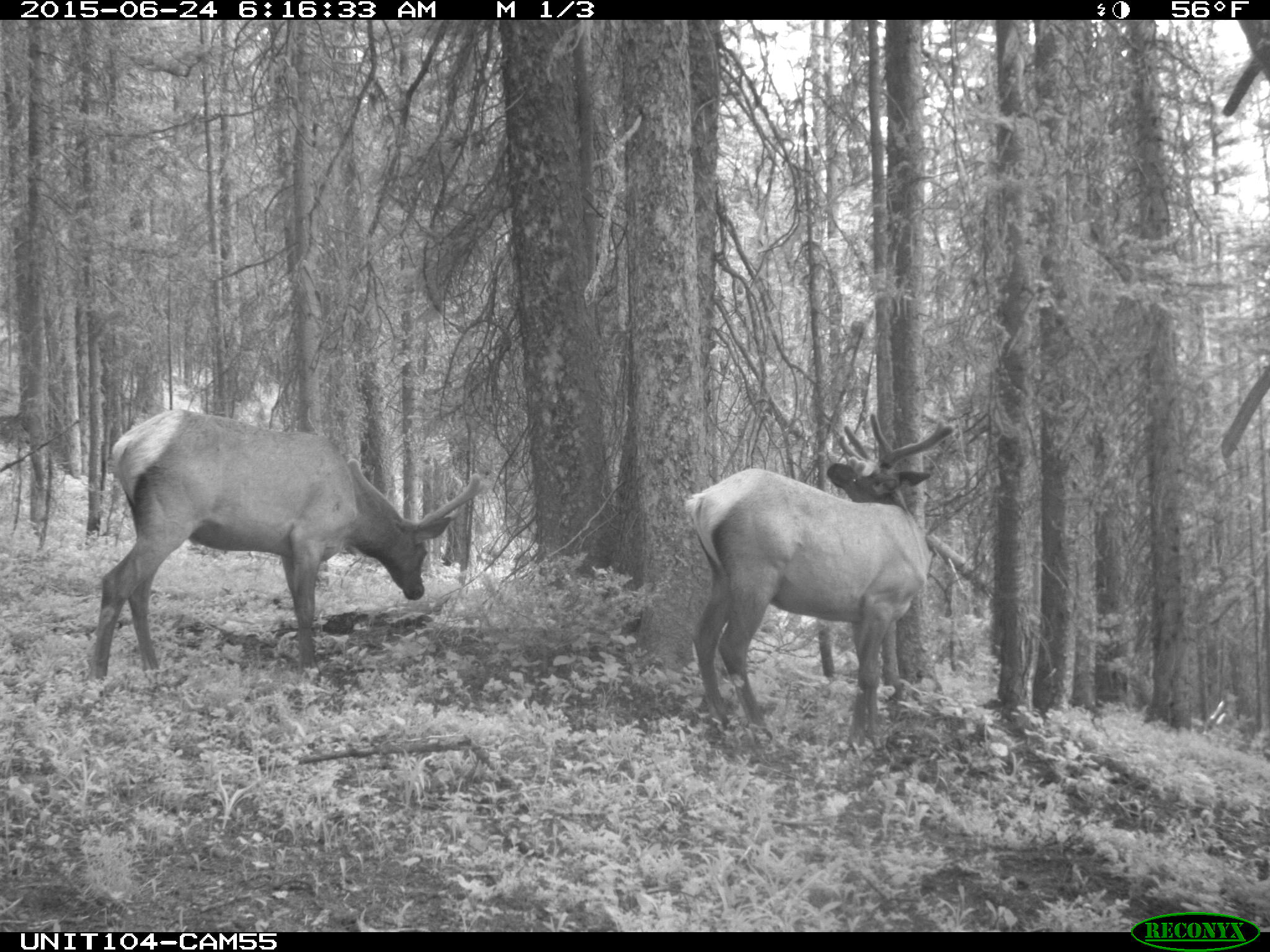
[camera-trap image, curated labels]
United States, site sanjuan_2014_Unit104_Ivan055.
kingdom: Animalia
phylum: Chordata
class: Mammalia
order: Artiodactyla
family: Cervidae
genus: Cervus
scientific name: Cervus elaphus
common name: red deer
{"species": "Cervus elaphus (red deer)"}